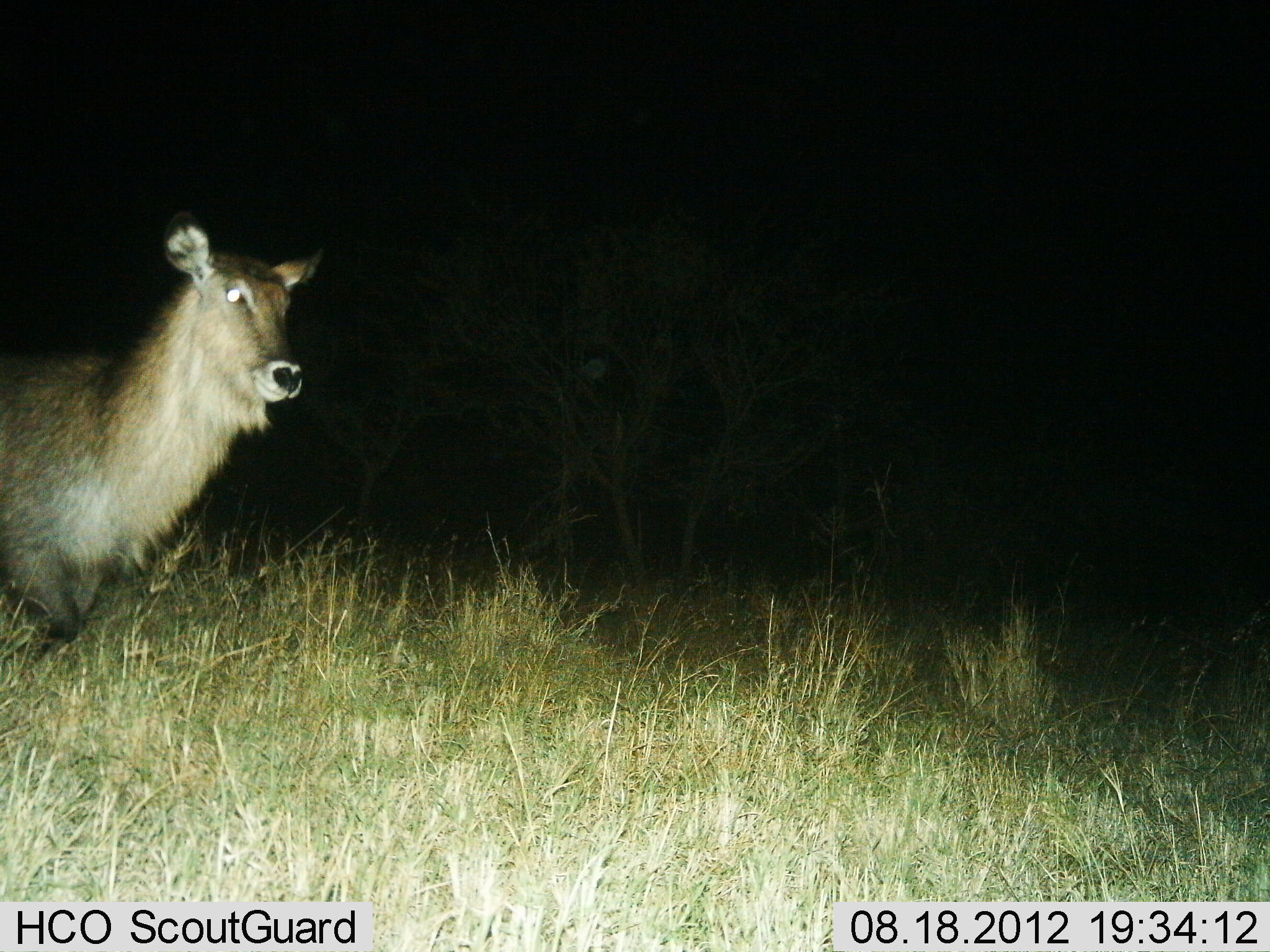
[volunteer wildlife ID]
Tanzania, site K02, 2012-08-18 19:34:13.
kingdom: Animalia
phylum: Chordata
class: Mammalia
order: Artiodactyla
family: Bovidae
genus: Kobus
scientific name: Kobus ellipsiprymnus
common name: waterbuck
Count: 1.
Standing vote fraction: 30%.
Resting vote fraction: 0%.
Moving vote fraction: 70%.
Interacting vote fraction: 0%.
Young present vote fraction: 0%.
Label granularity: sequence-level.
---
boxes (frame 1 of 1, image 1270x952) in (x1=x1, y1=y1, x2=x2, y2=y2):
animal: (x1=0, y1=209, x2=329, y2=678)